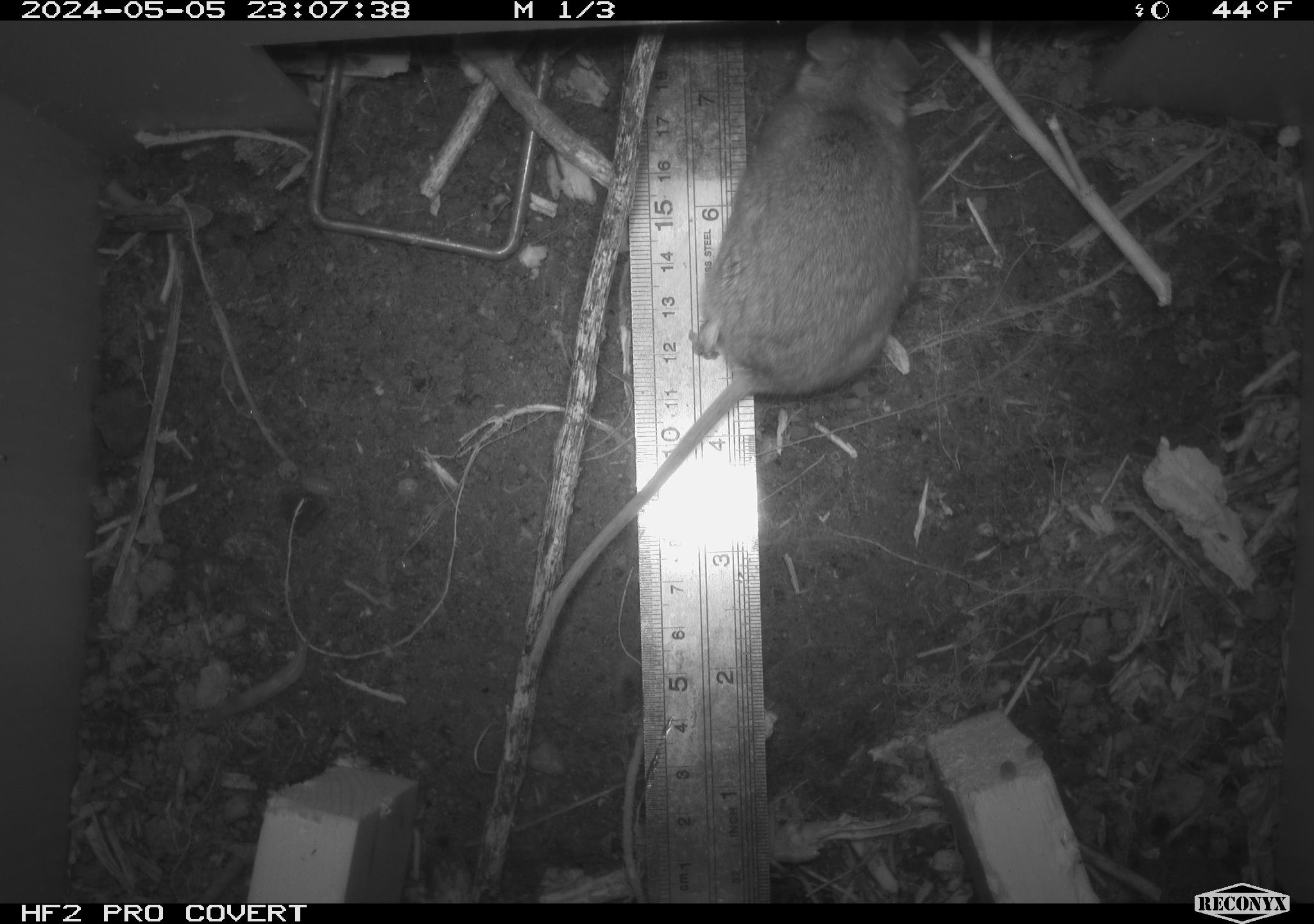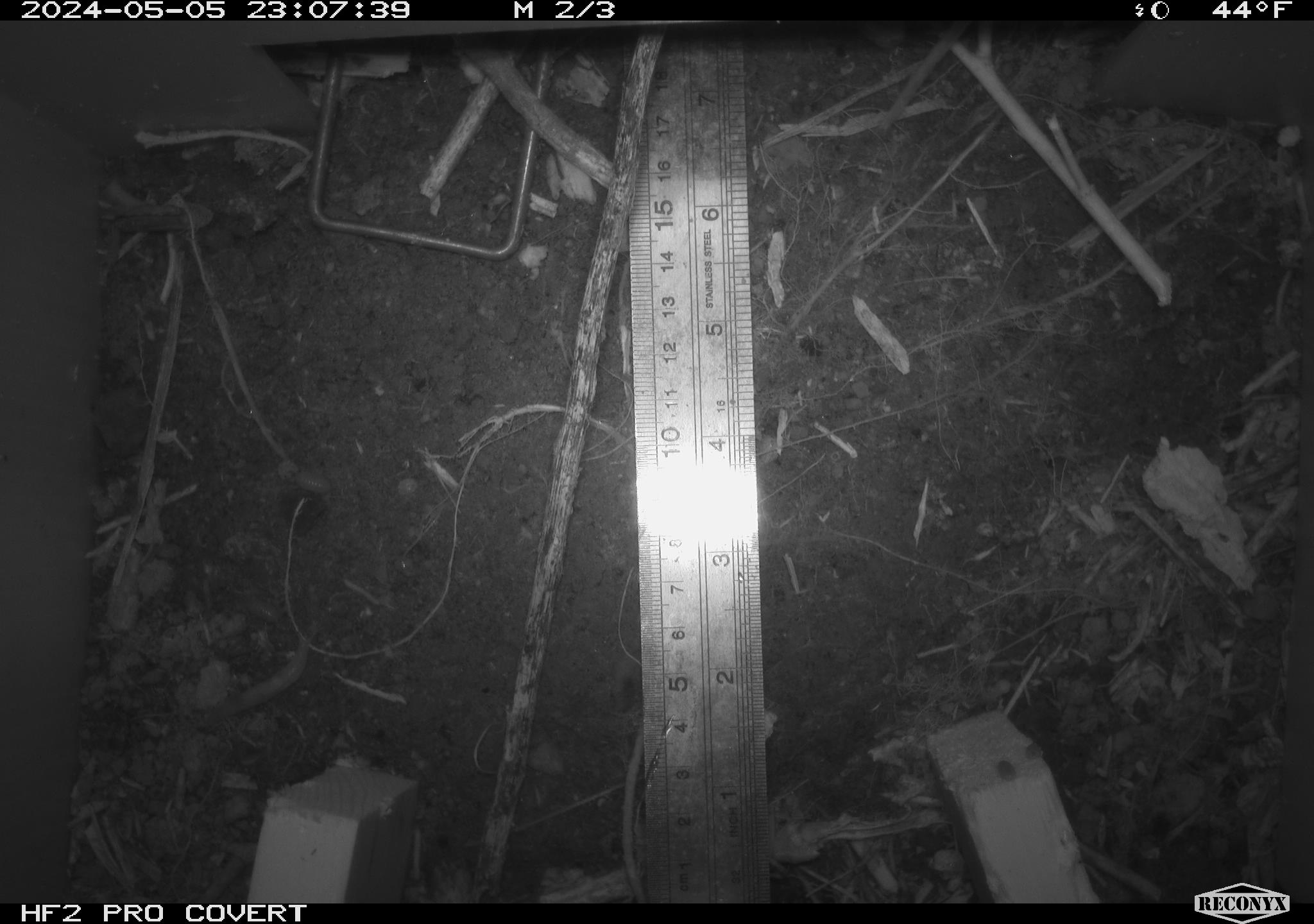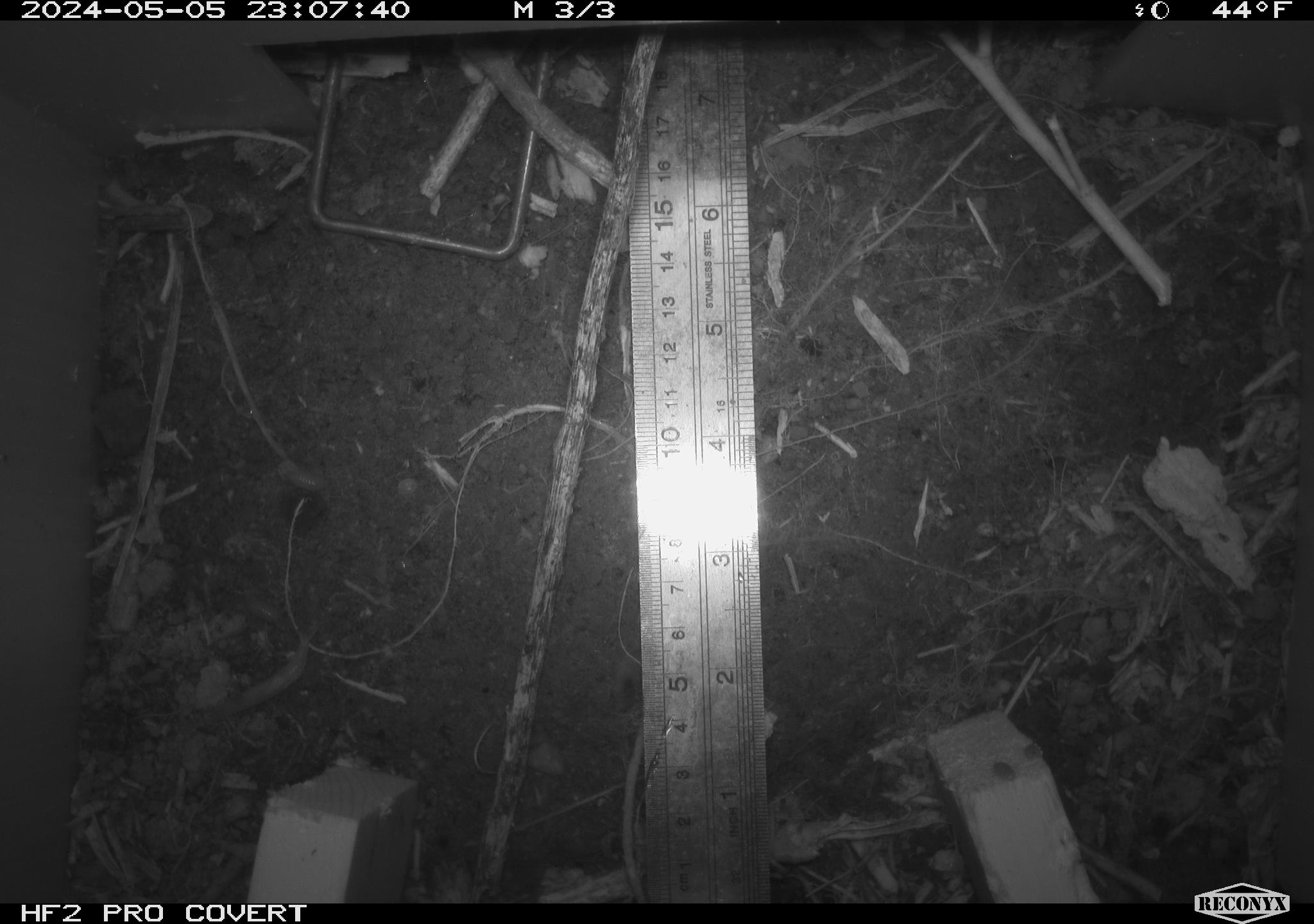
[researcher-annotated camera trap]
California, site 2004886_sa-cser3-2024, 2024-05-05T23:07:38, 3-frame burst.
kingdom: Animalia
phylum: Chordata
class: Mammalia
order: Rodentia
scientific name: Rodentia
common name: rodent